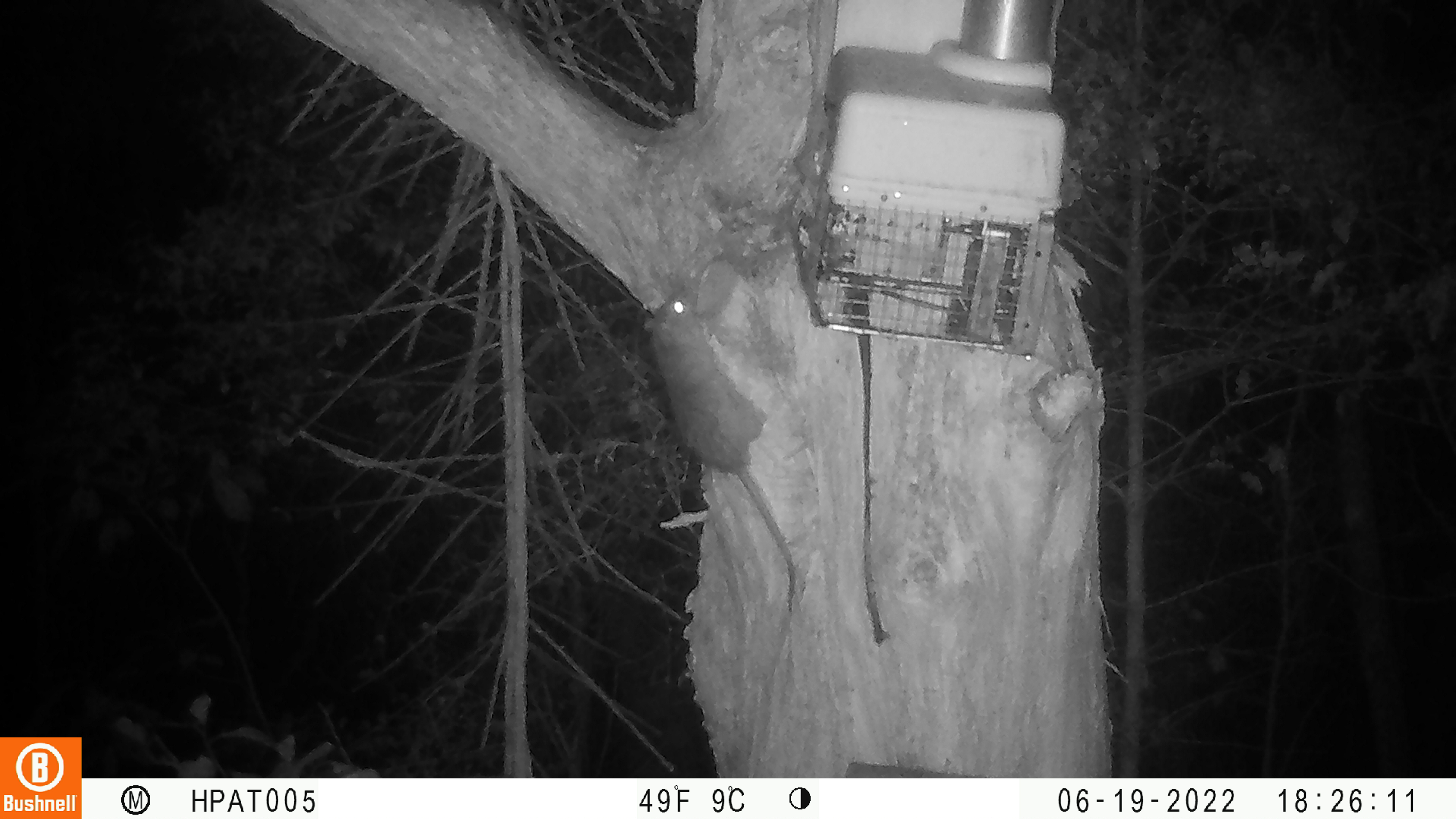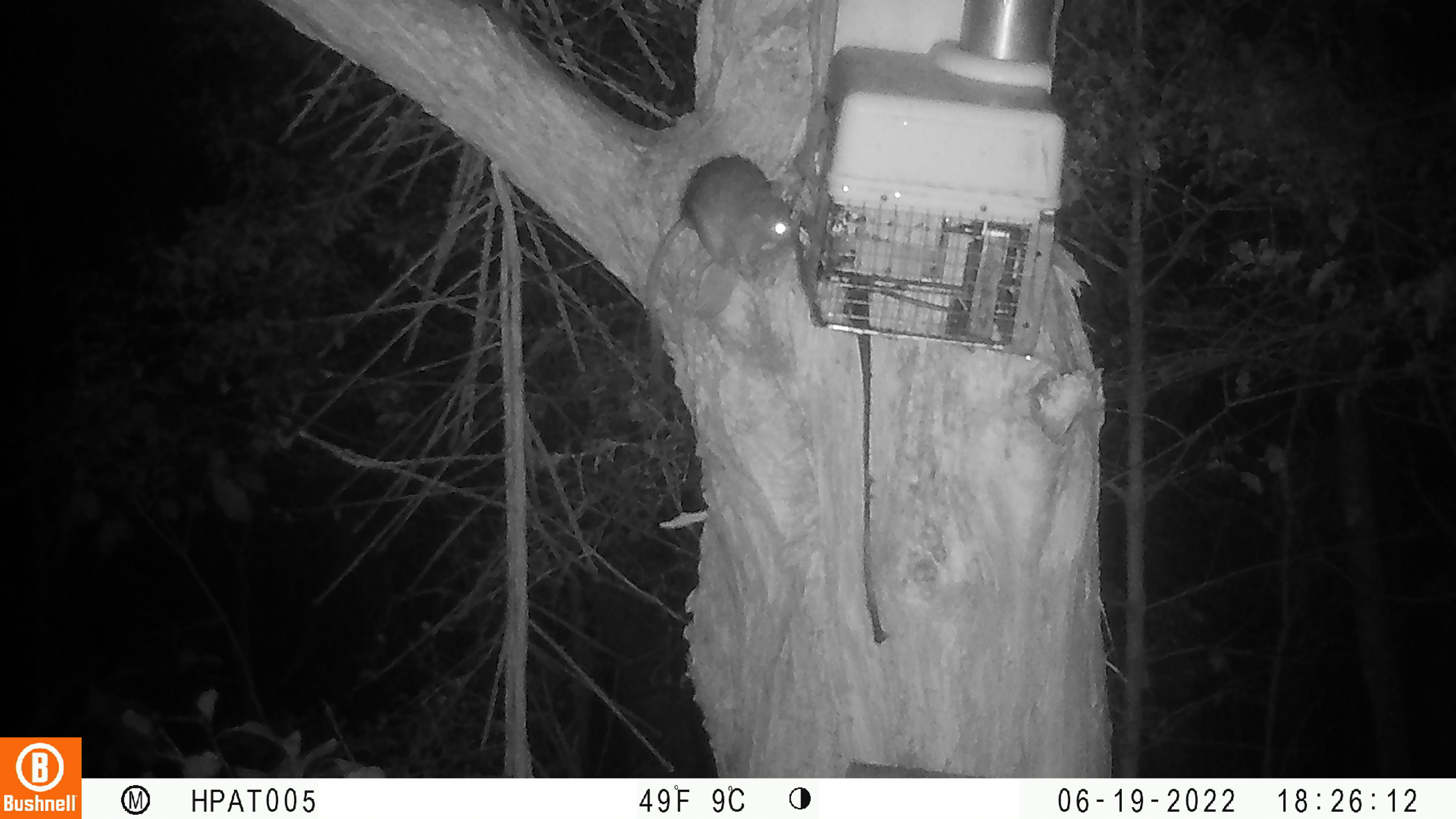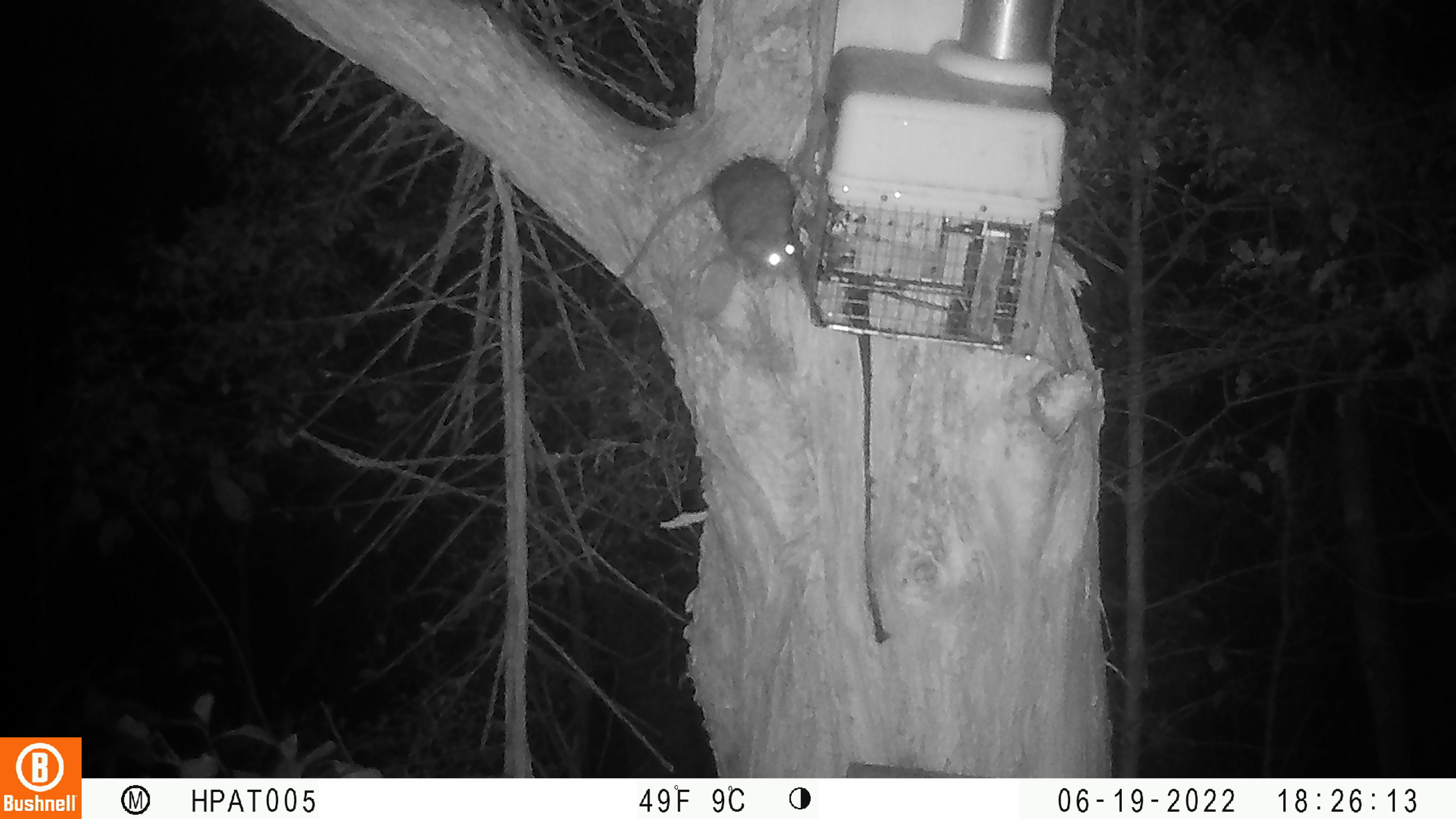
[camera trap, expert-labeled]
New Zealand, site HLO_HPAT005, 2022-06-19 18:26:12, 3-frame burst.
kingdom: Animalia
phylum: Chordata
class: Mammalia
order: Rodentia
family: Muridae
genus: Rattus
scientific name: Rattus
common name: rat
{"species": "rat (Rattus)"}